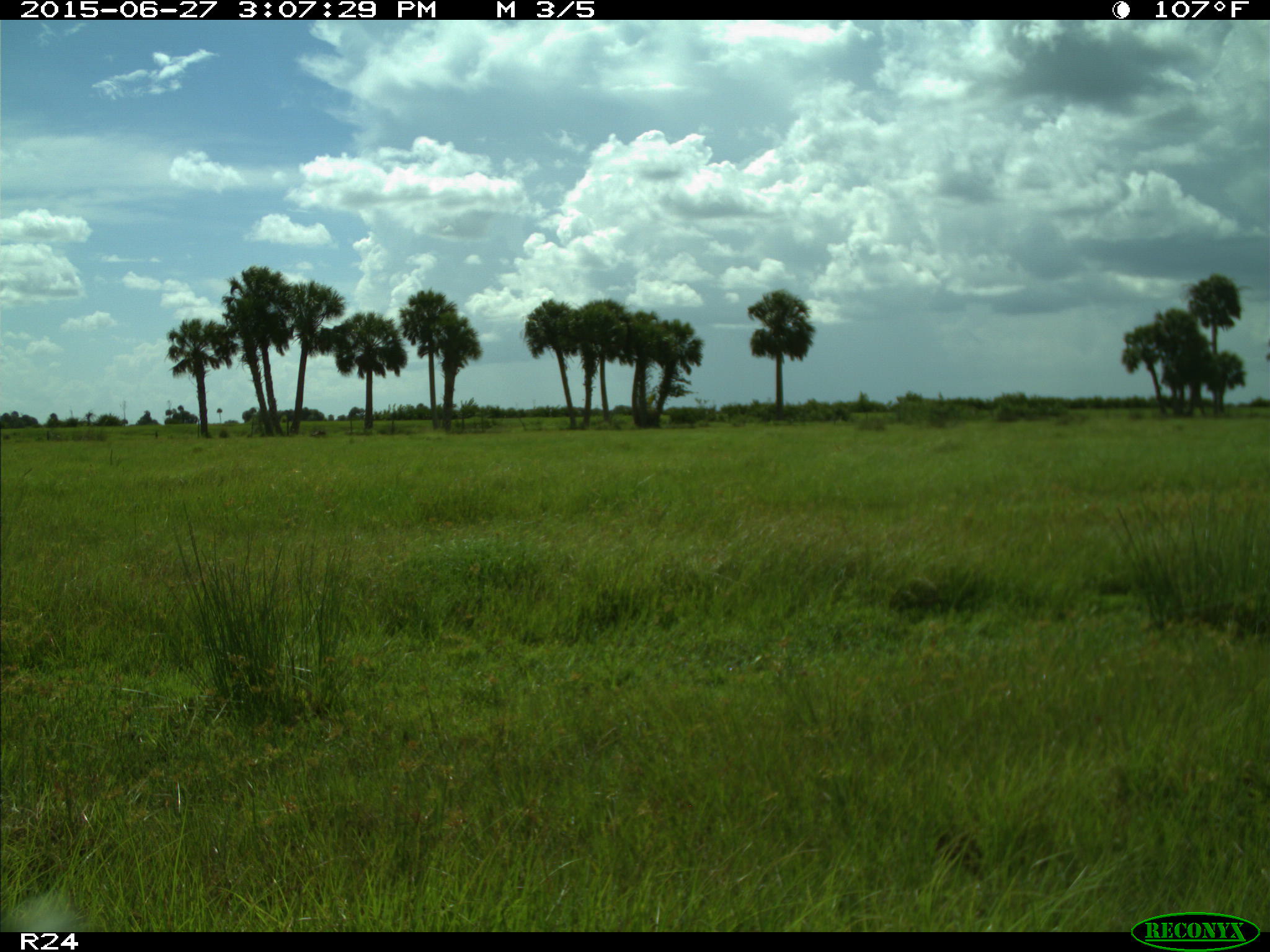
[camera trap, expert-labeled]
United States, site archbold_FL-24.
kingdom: Animalia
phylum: Chordata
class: Mammalia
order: Carnivora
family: Canidae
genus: Canis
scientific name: Canis latrans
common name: coyote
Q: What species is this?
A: Canis latrans (coyote).